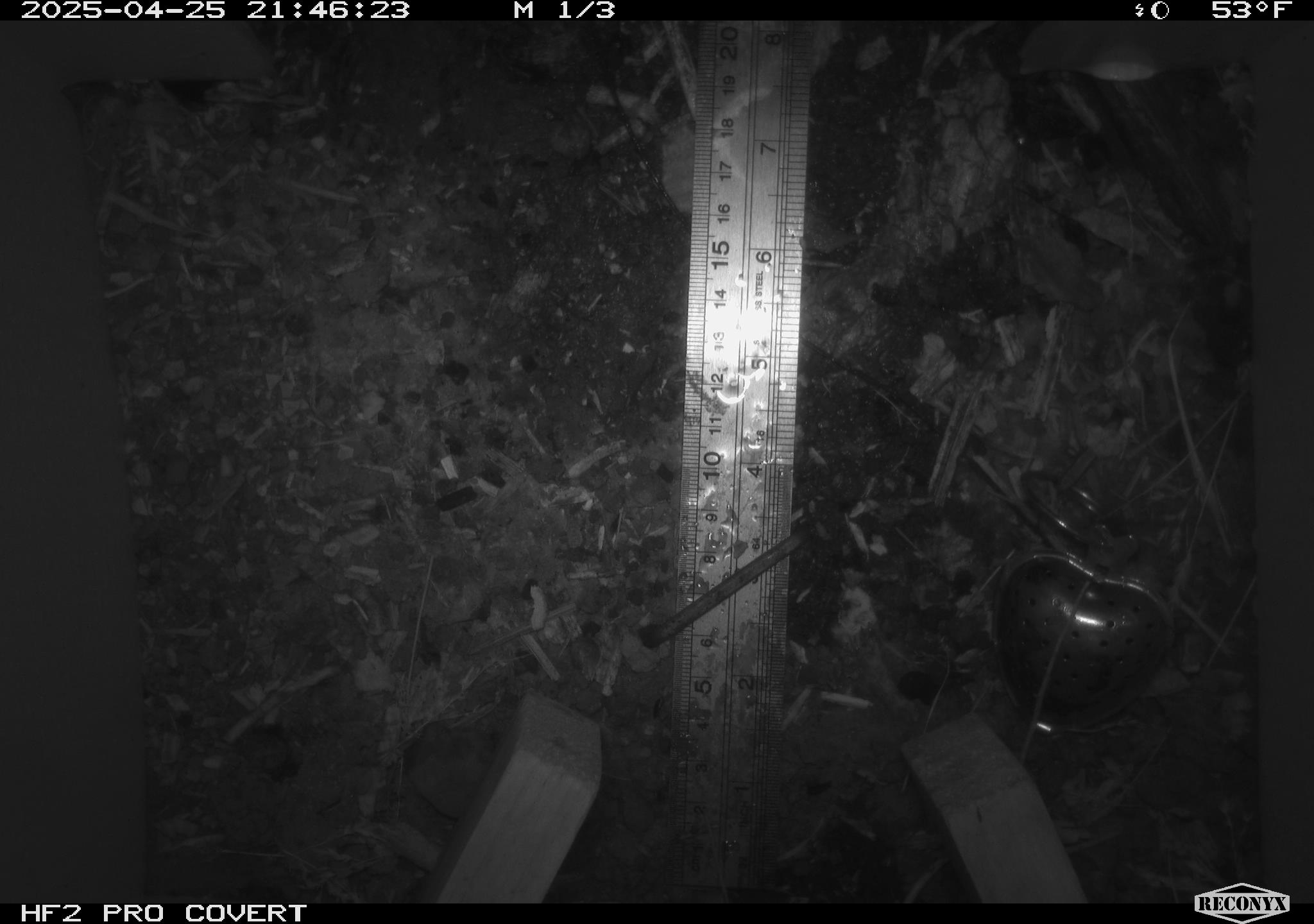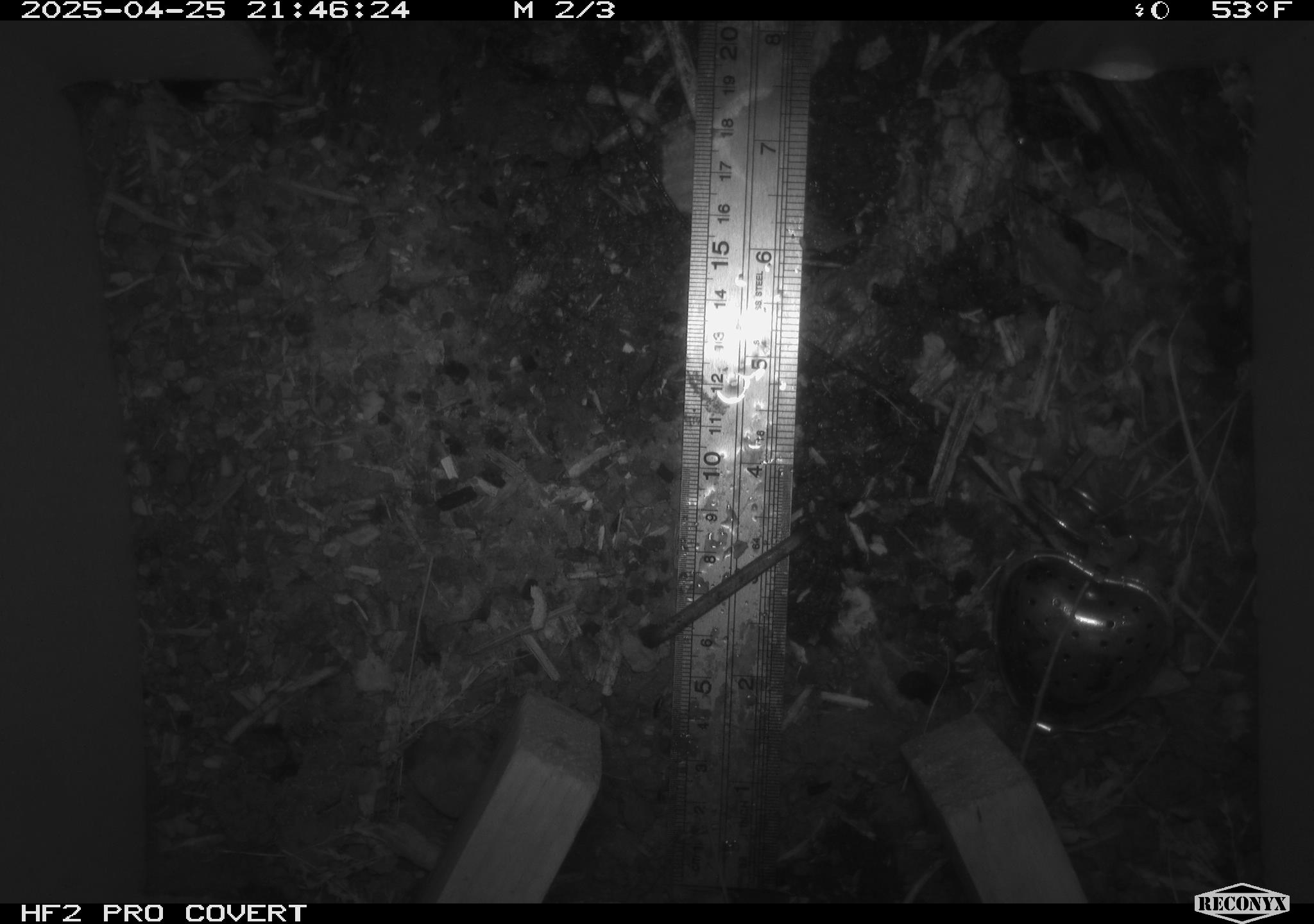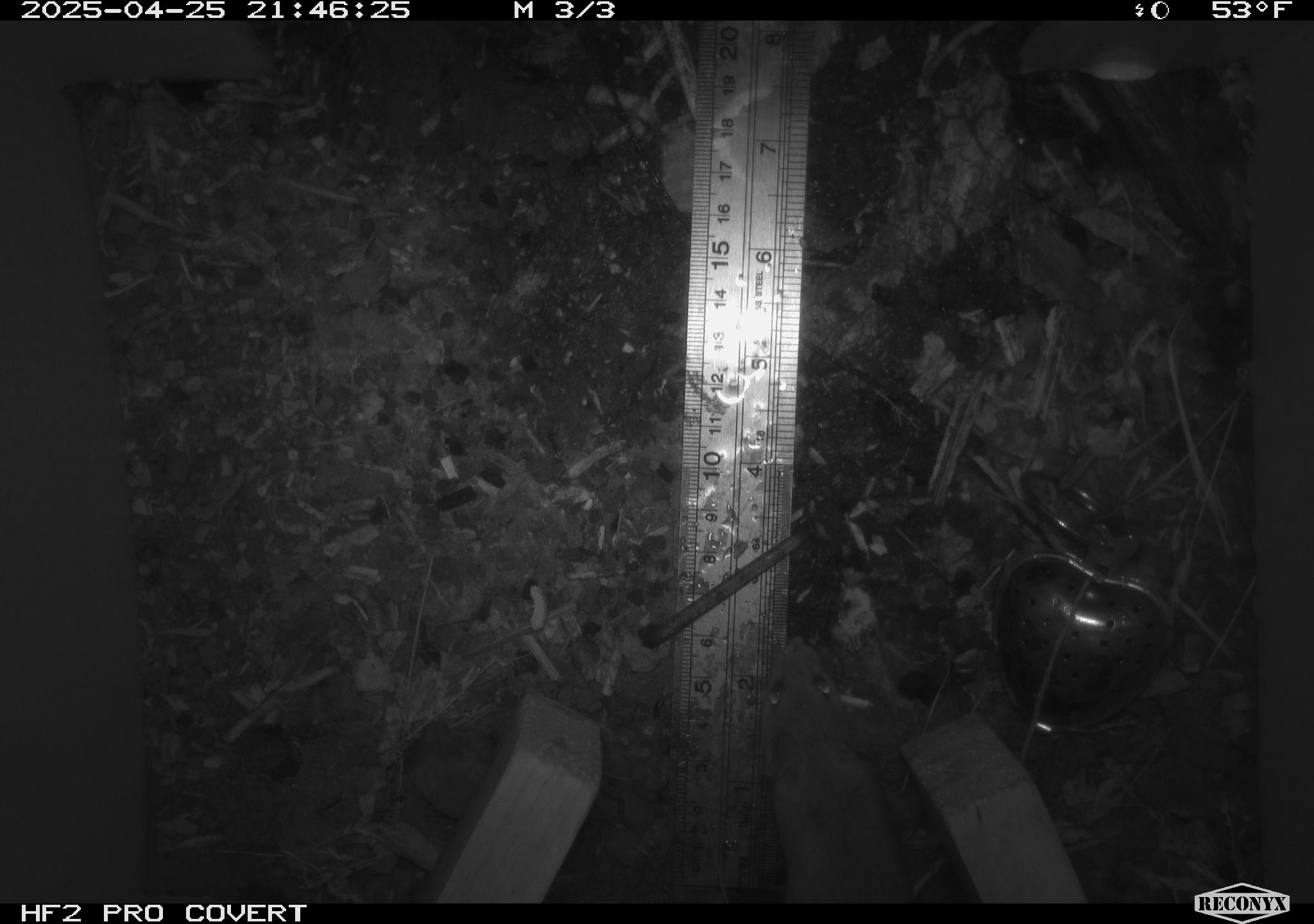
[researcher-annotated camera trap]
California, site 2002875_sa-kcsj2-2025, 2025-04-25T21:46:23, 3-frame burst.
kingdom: Animalia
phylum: Chordata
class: Mammalia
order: Rodentia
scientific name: Rodentia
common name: rodent